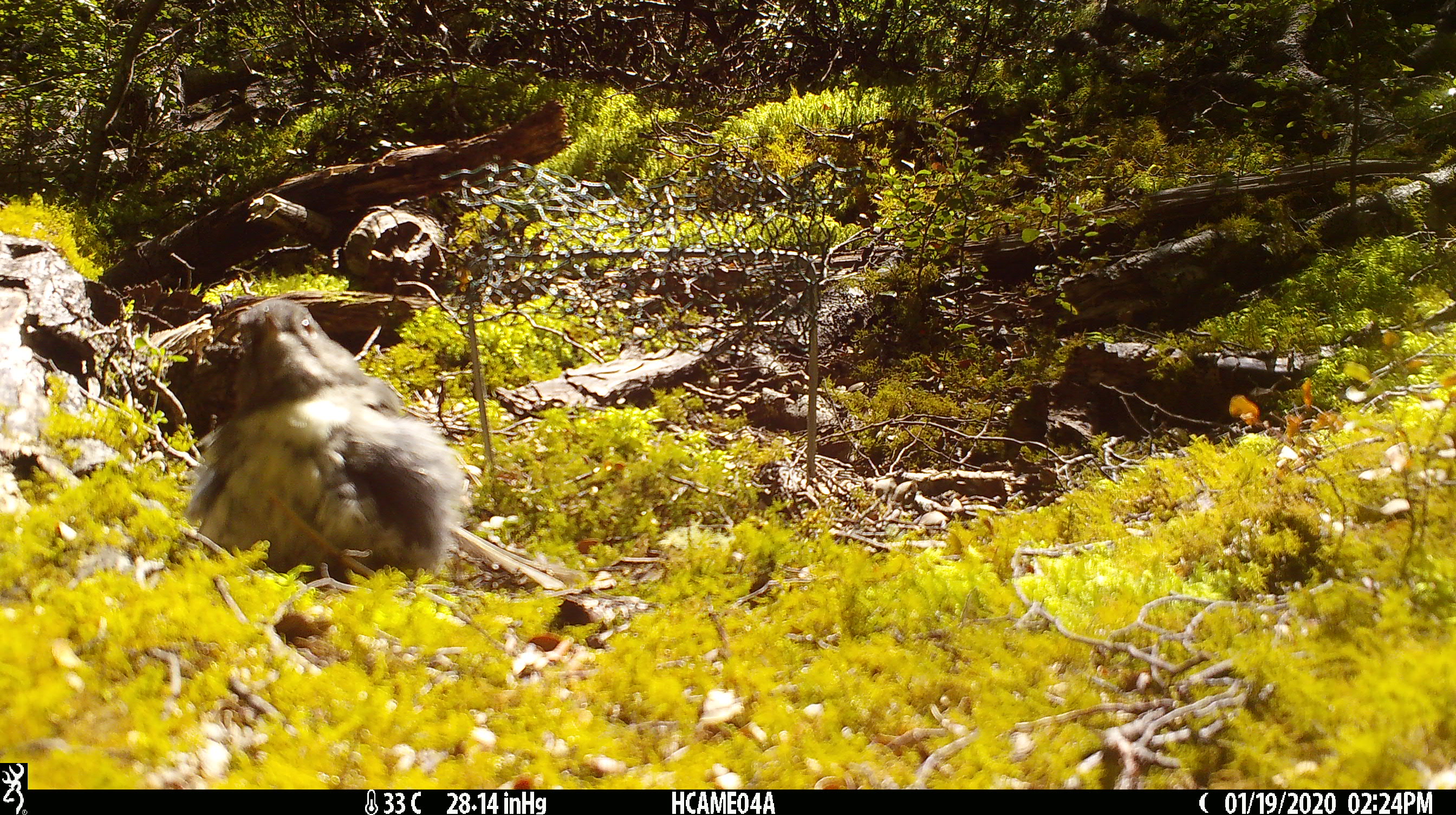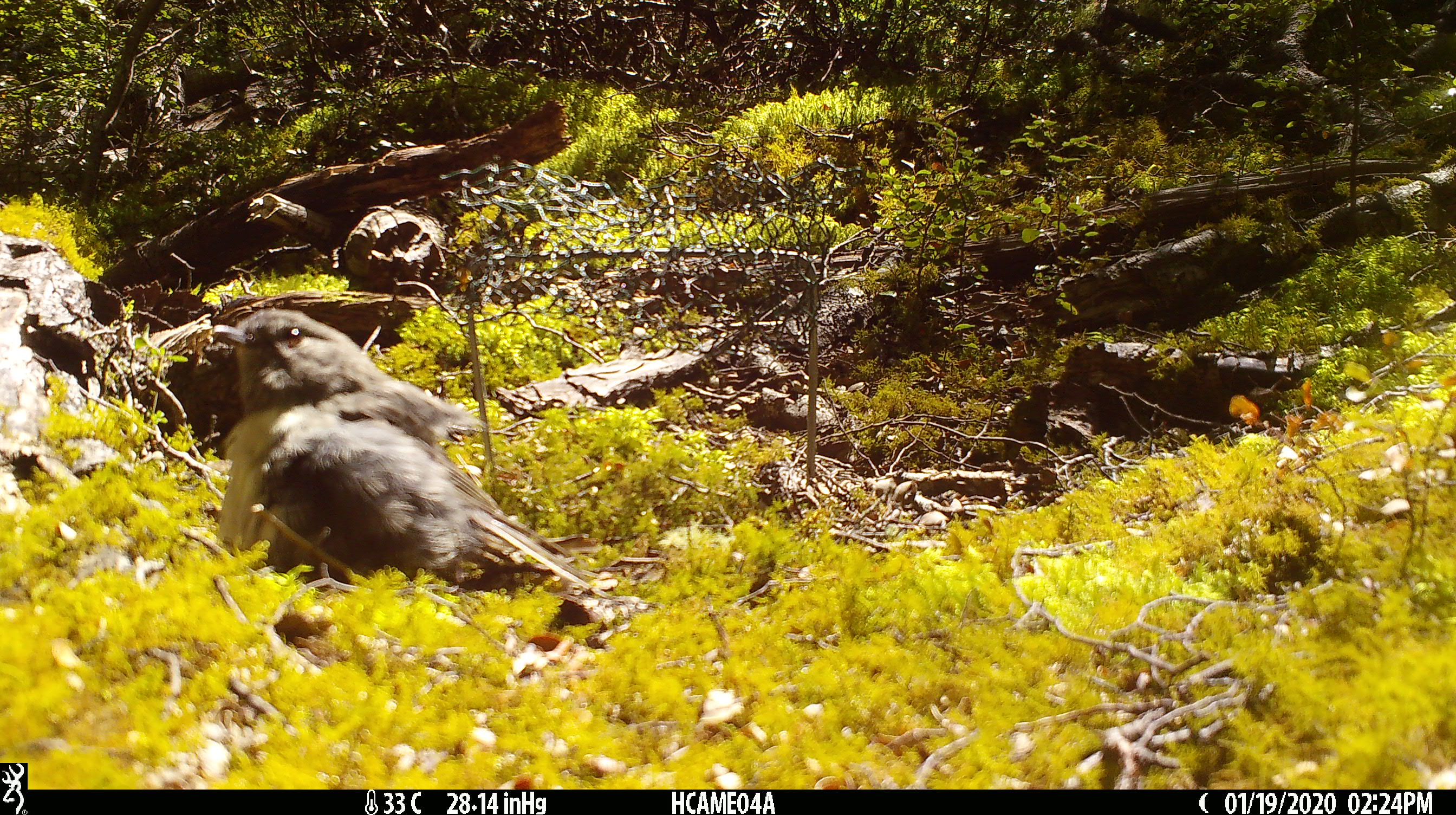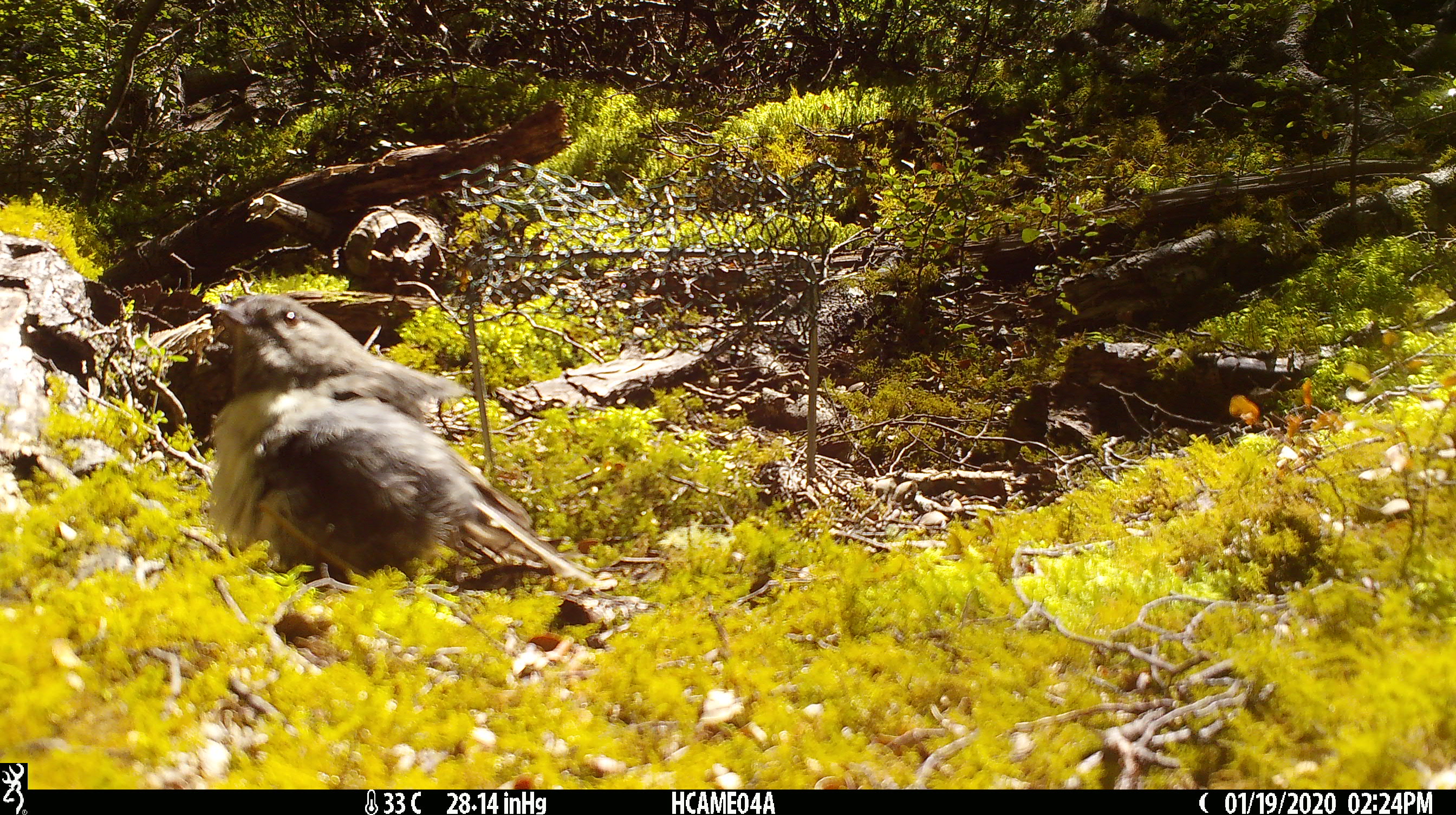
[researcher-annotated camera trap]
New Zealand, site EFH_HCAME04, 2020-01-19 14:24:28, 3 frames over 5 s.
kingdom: Animalia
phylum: Chordata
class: Aves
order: Passeriformes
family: Petroicidae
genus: Petroica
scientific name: Petroica australis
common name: new zealand robin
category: robin